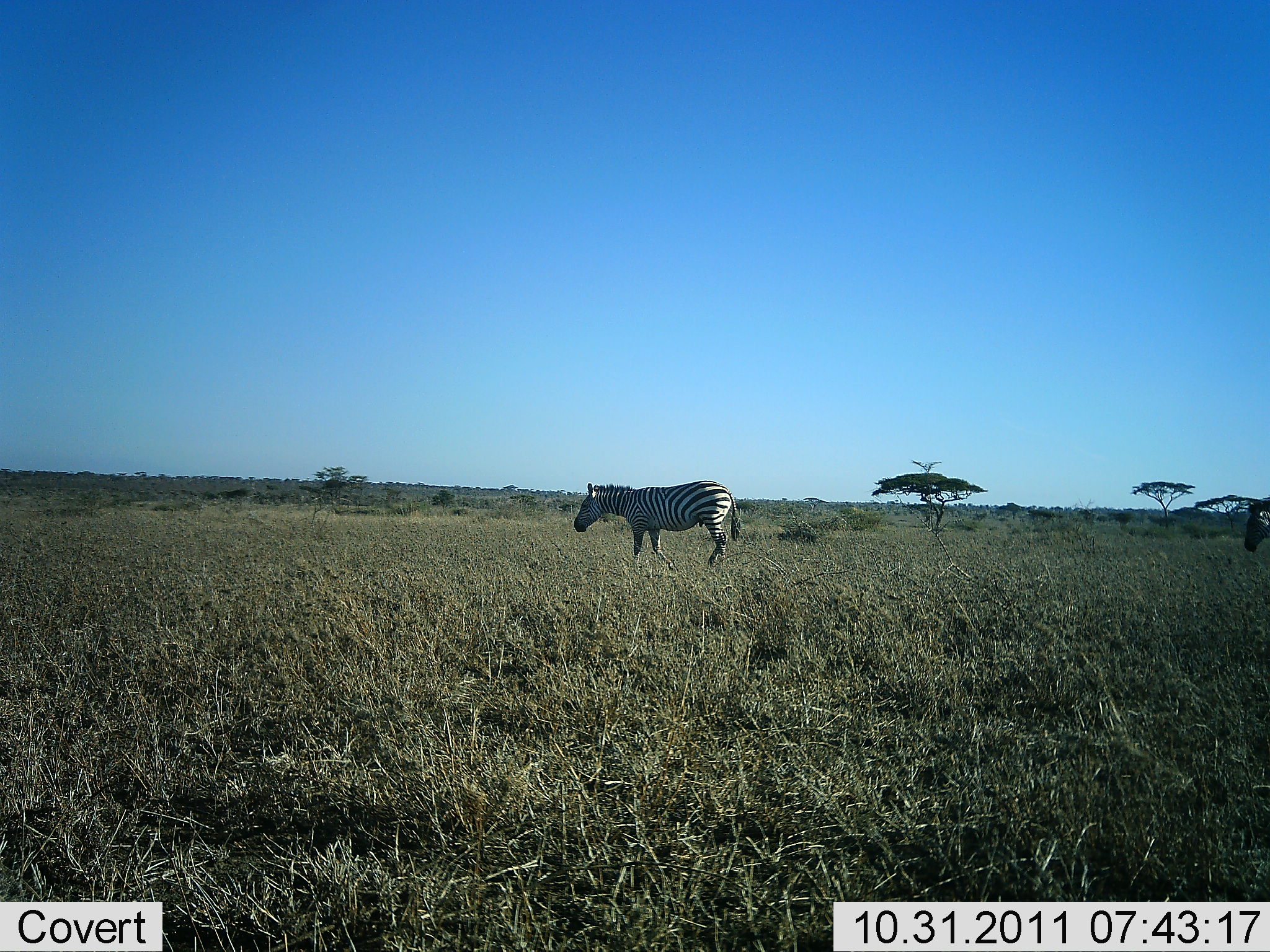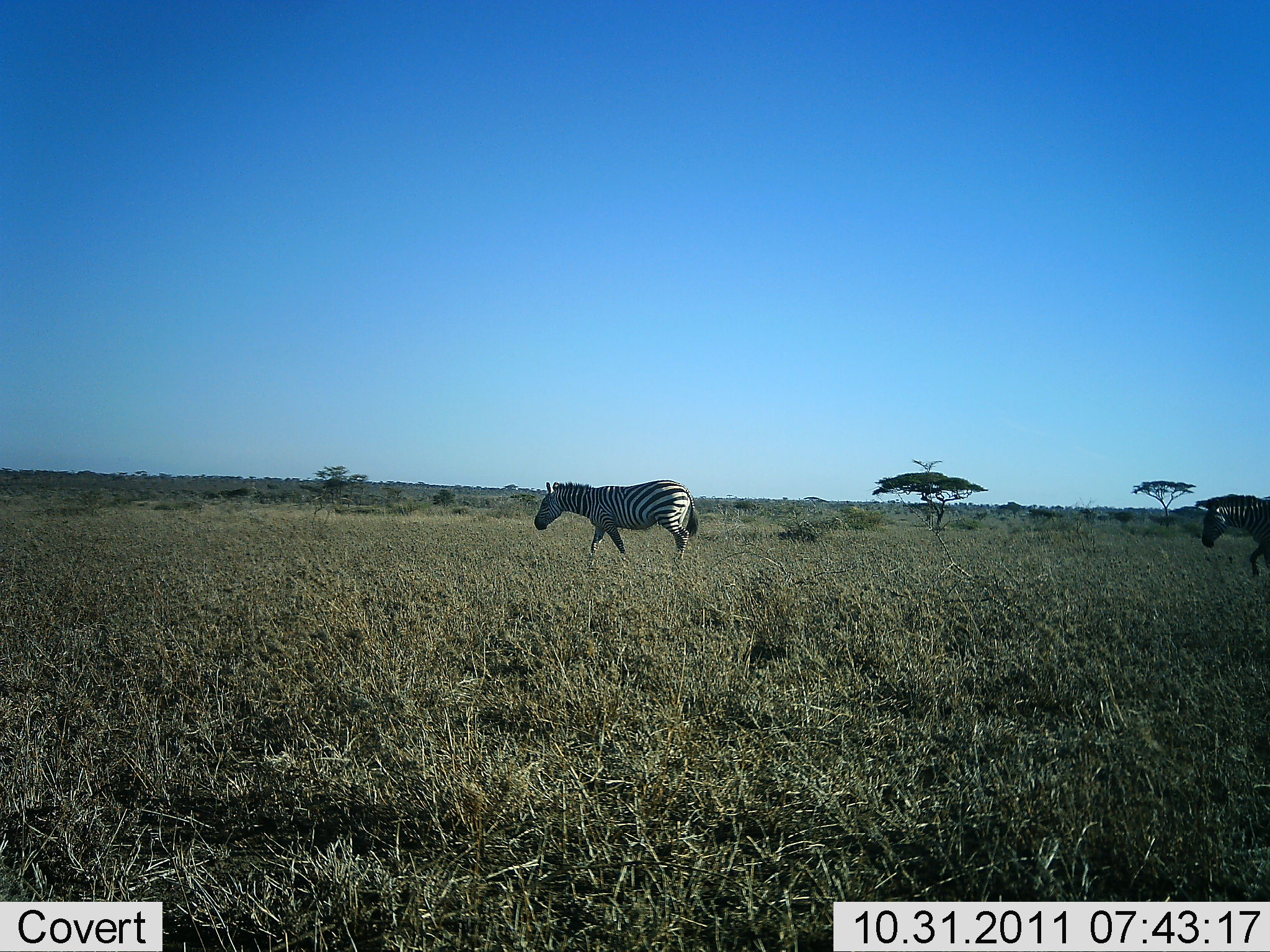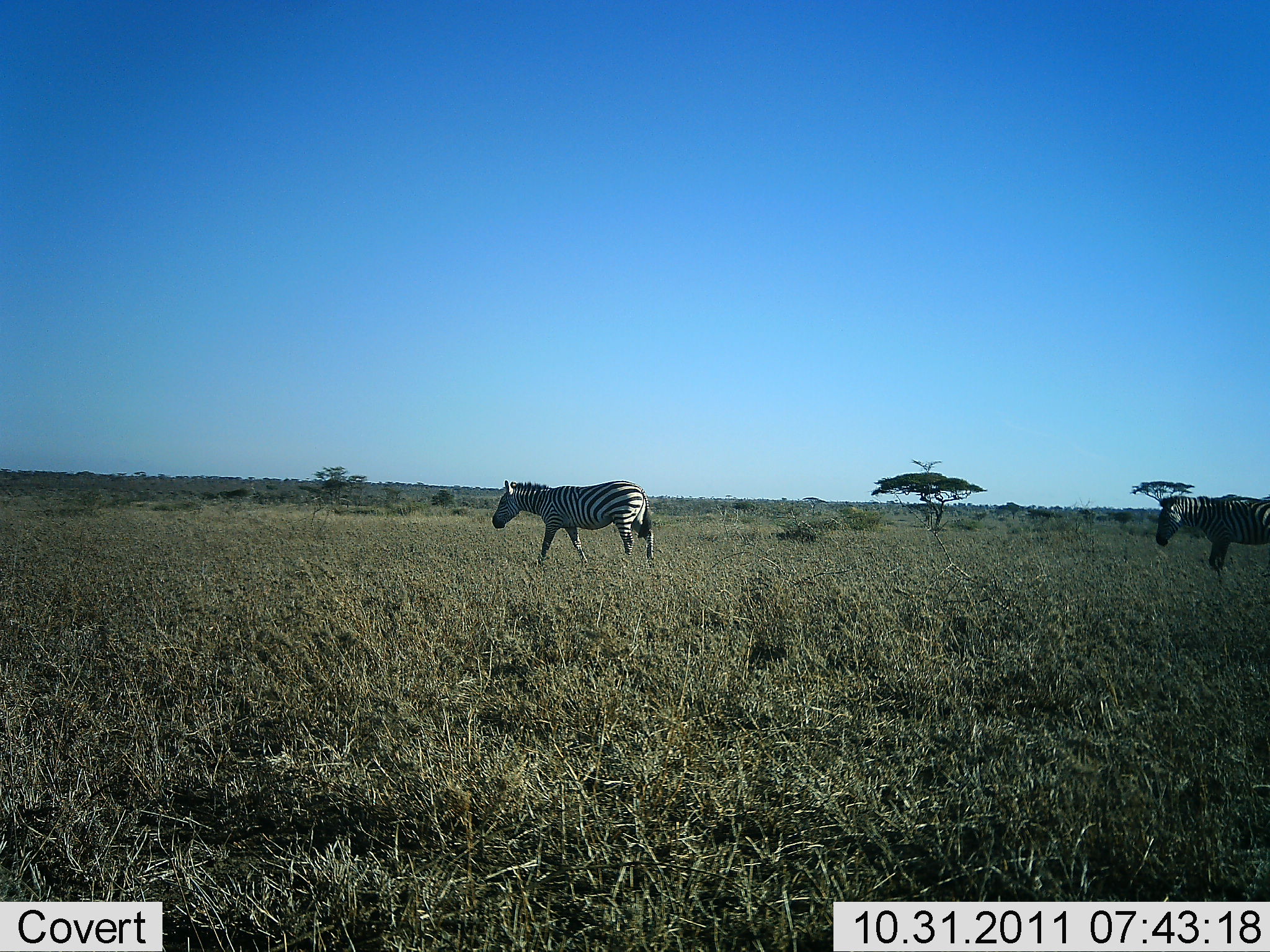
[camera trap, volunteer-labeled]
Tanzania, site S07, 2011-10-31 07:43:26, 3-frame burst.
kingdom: Animalia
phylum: Chordata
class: Mammalia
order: Perissodactyla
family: Equidae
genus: Equus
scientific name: Equus quagga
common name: plains zebra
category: zebra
Zebra (plains zebra) (Equus quagga), count 2. Behavior (volunteer vote fractions): standing 0%, resting 0%, moving 100%, interacting 0%. Young present (vote fraction): 0%. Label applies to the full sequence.